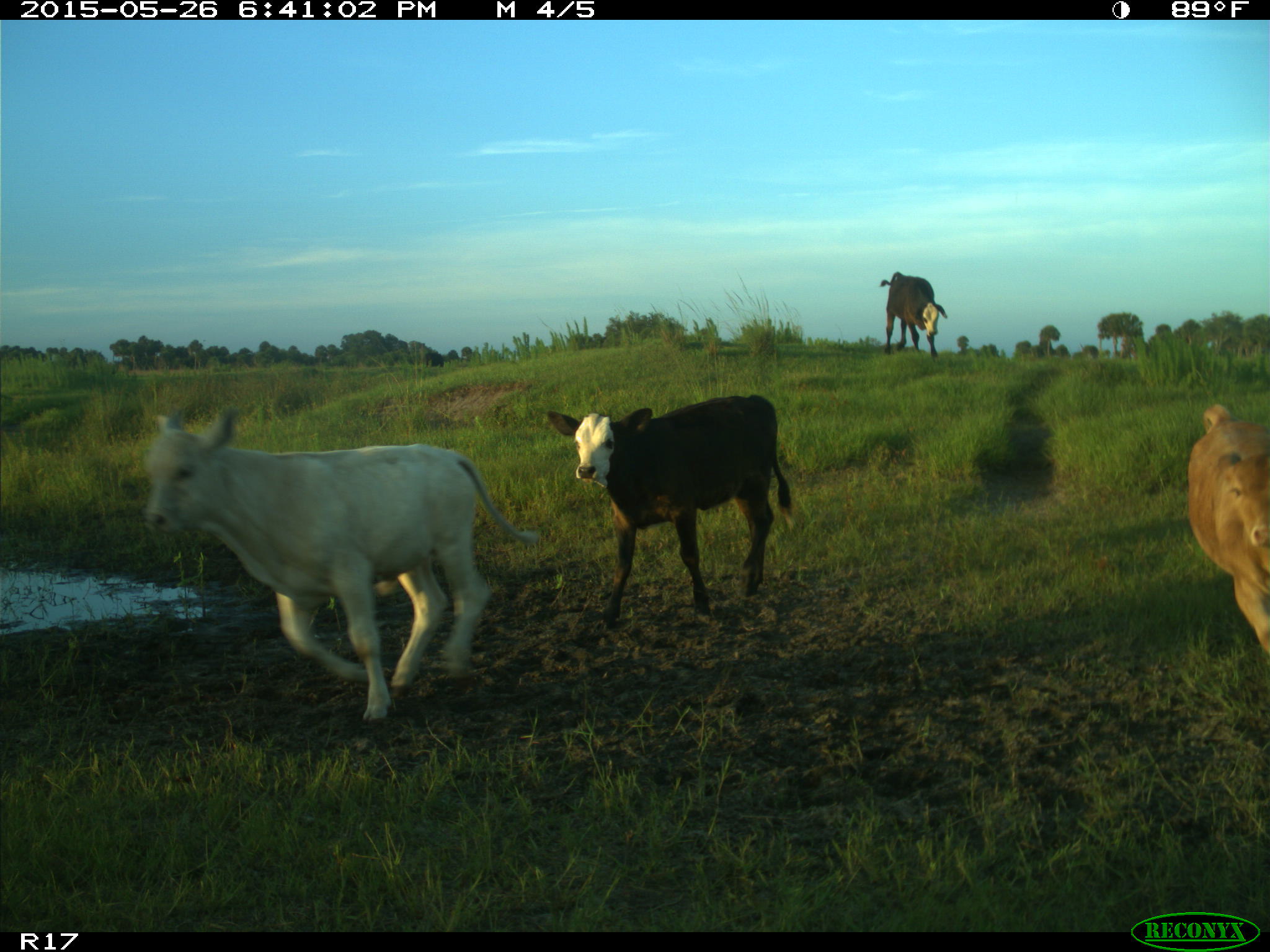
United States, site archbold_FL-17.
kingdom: Animalia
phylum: Chordata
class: Mammalia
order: Artiodactyla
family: Bovidae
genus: Bos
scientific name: Bos taurus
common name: domestic cow